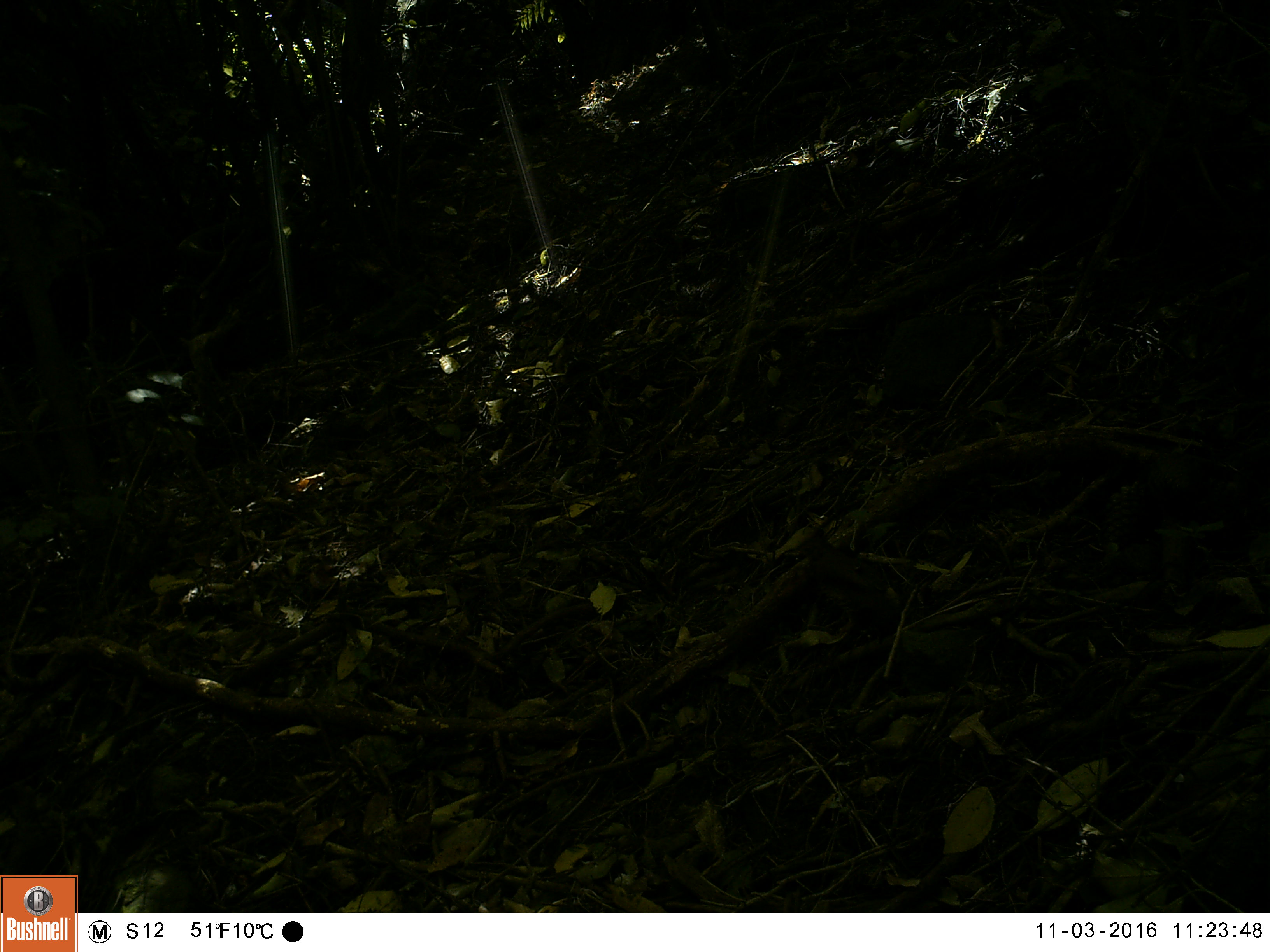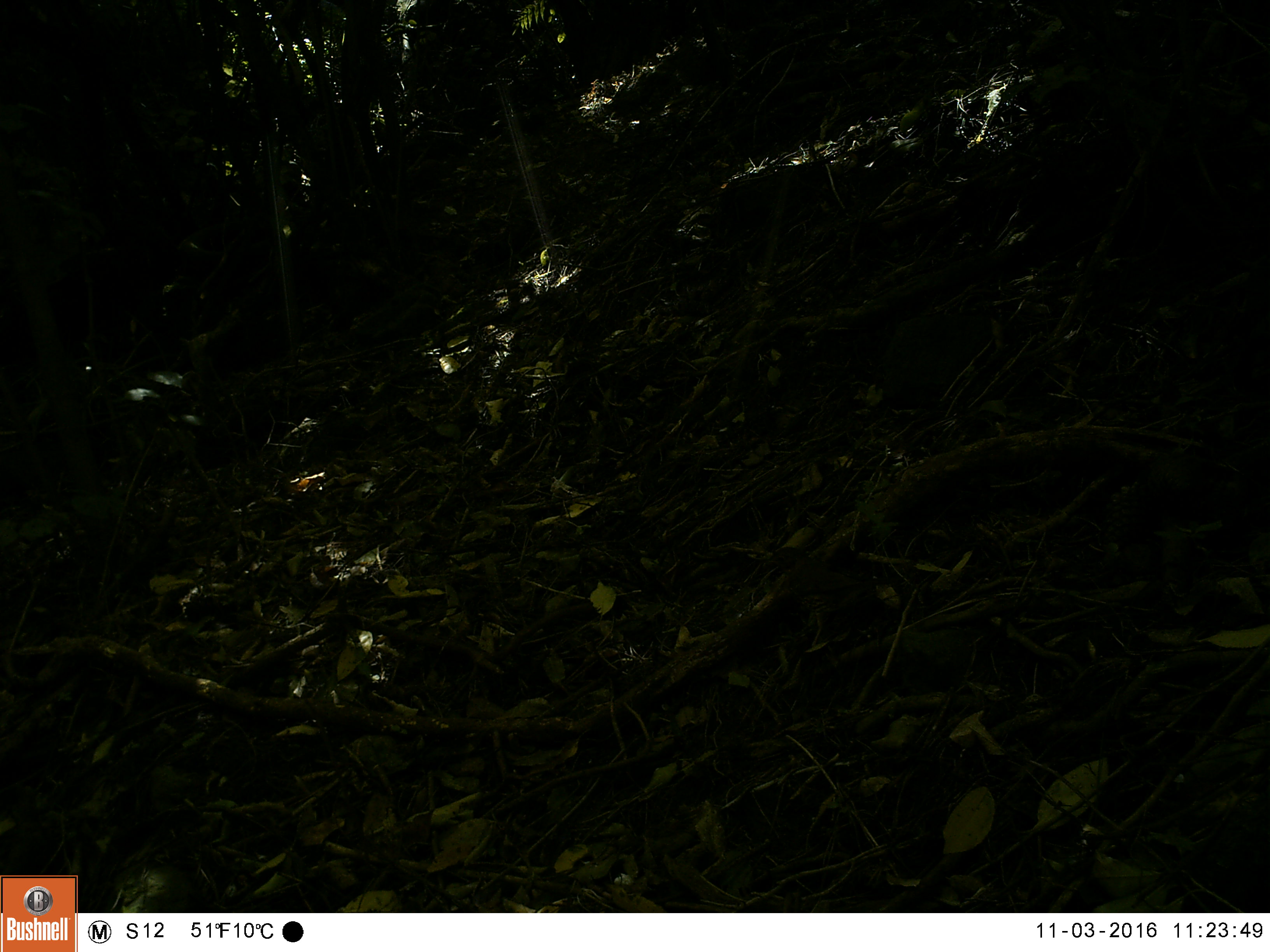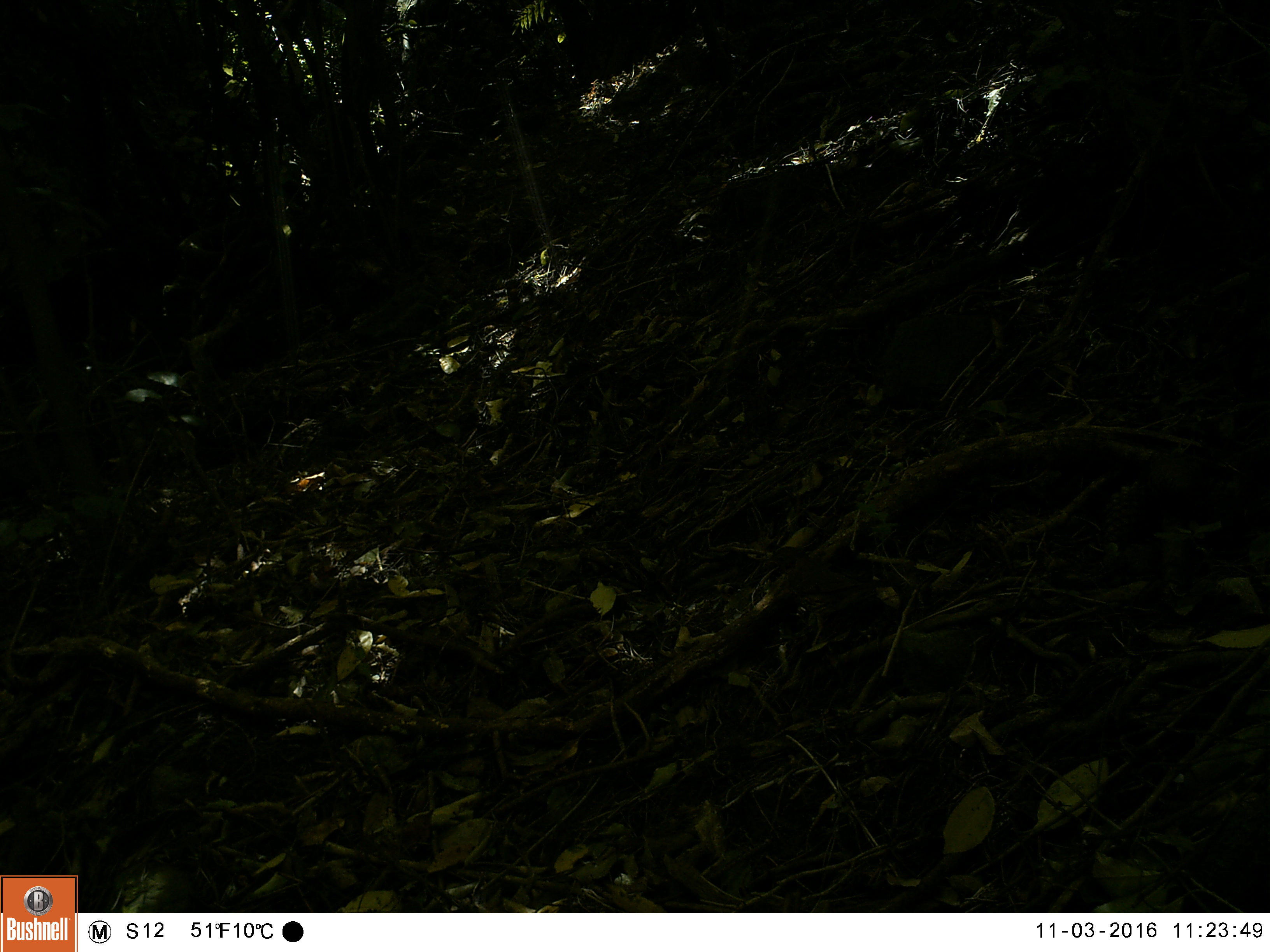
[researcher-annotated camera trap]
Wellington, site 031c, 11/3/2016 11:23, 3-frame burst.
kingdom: Animalia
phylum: Chordata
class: Aves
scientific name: Aves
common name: bird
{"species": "bird (Aves)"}